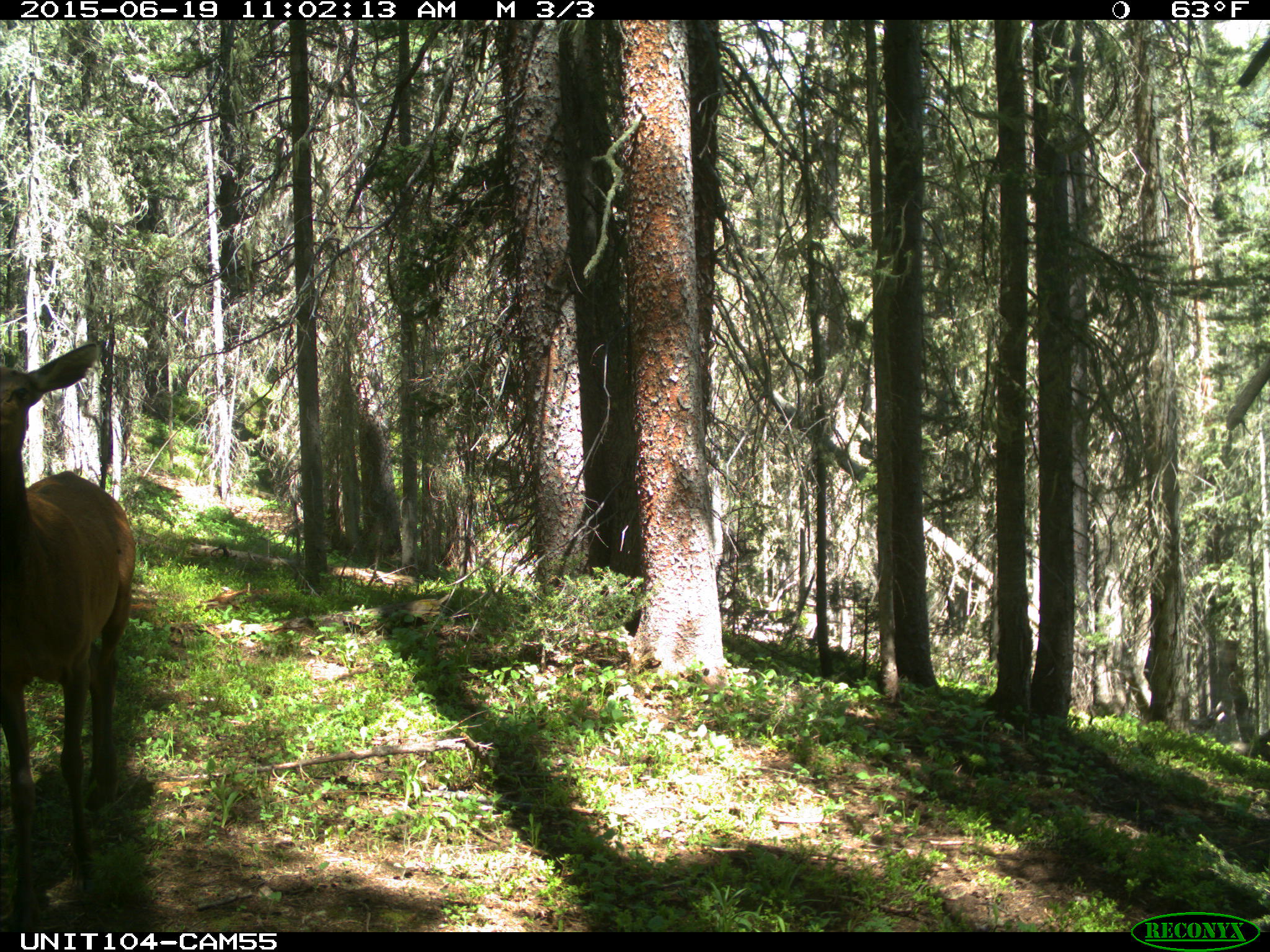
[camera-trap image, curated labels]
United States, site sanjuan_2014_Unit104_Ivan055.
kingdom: Animalia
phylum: Chordata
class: Mammalia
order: Artiodactyla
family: Cervidae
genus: Cervus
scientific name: Cervus elaphus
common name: red deer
Cervus elaphus (red deer).